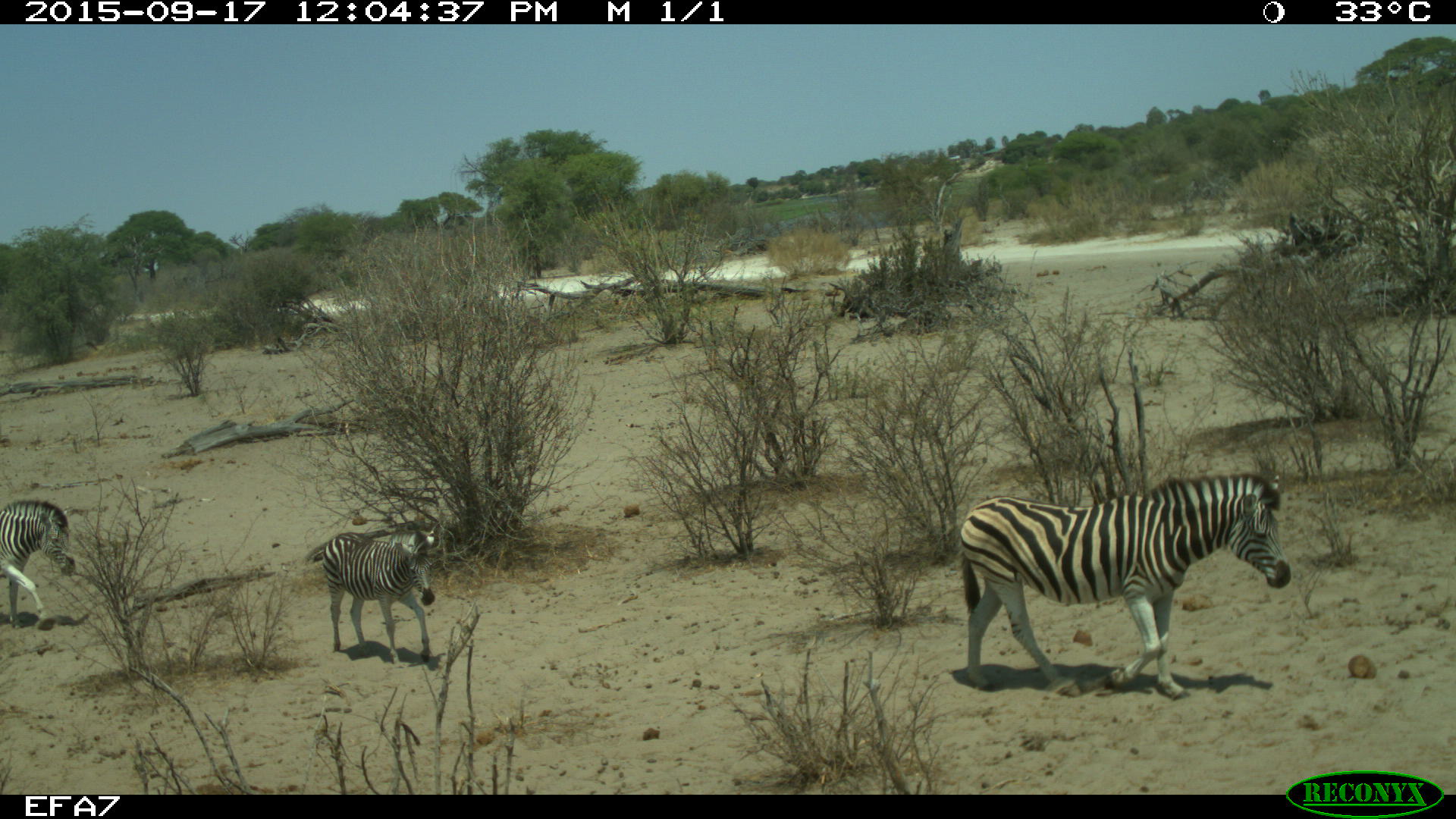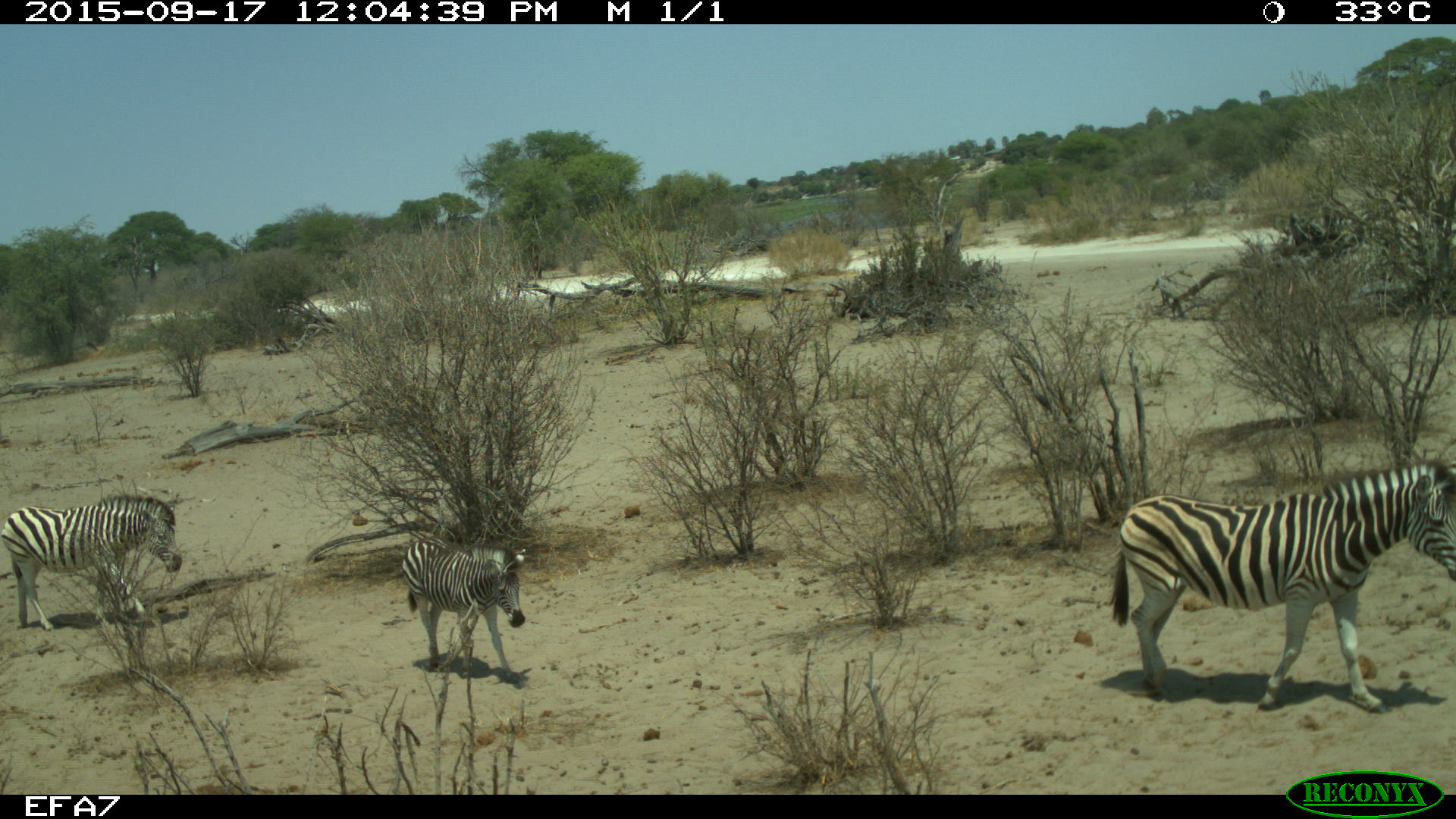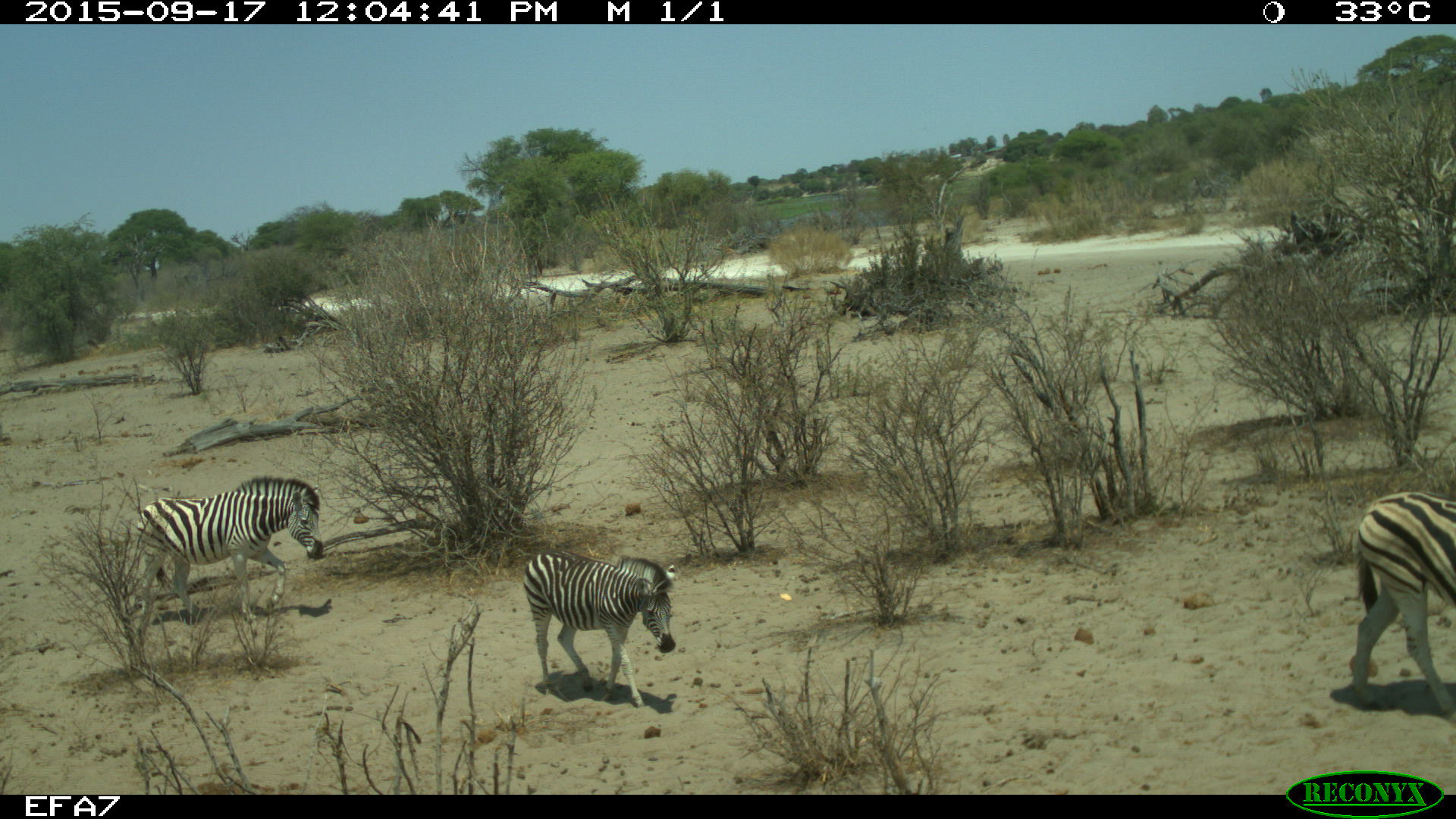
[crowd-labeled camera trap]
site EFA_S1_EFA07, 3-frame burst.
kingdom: Animalia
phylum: Chordata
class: Mammalia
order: Perissodactyla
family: Equidae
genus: Equus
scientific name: Equus quagga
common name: plains zebra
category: zebraplains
Zebraplains (plains zebra) (Equus quagga), count 3. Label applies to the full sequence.